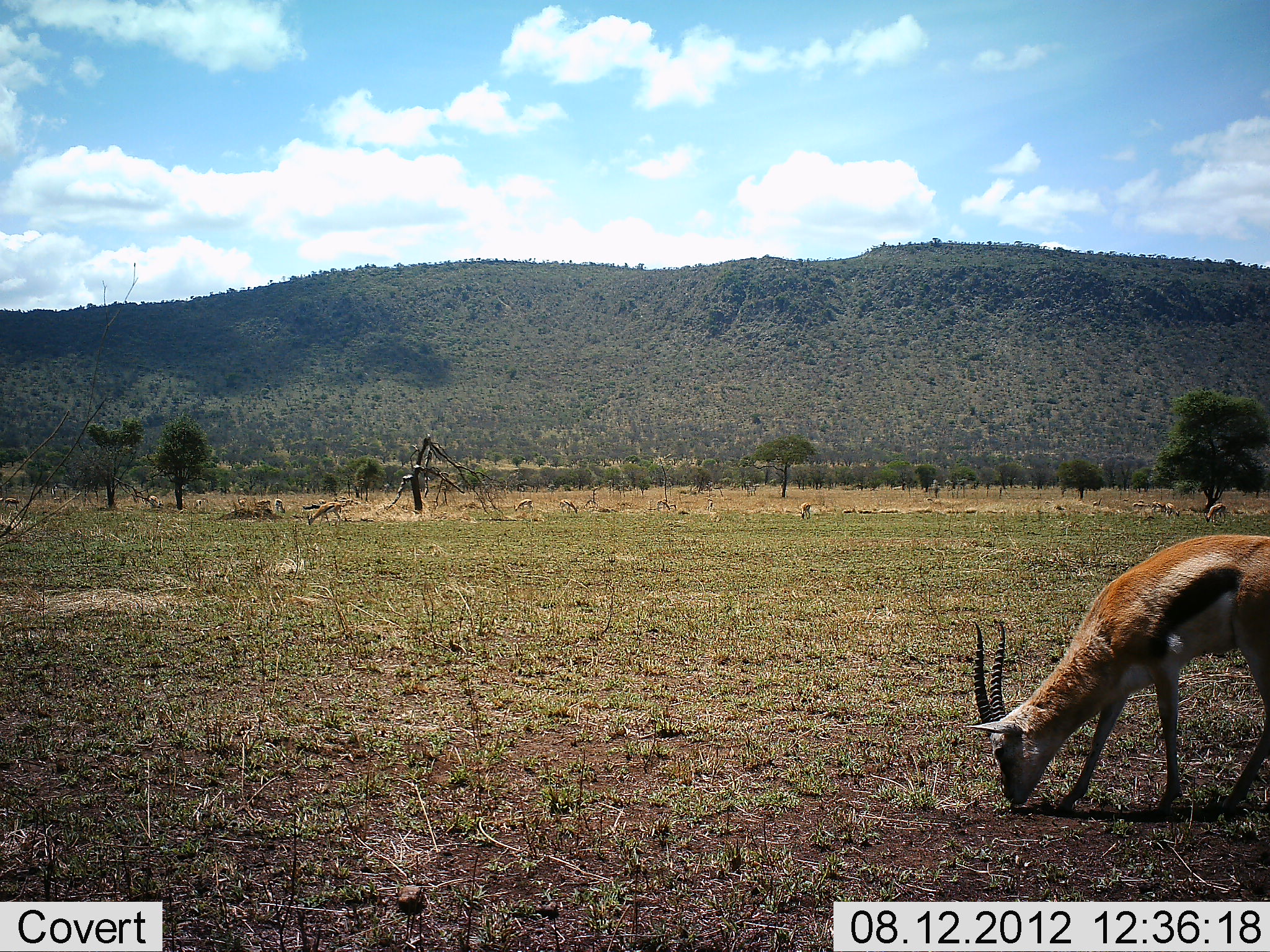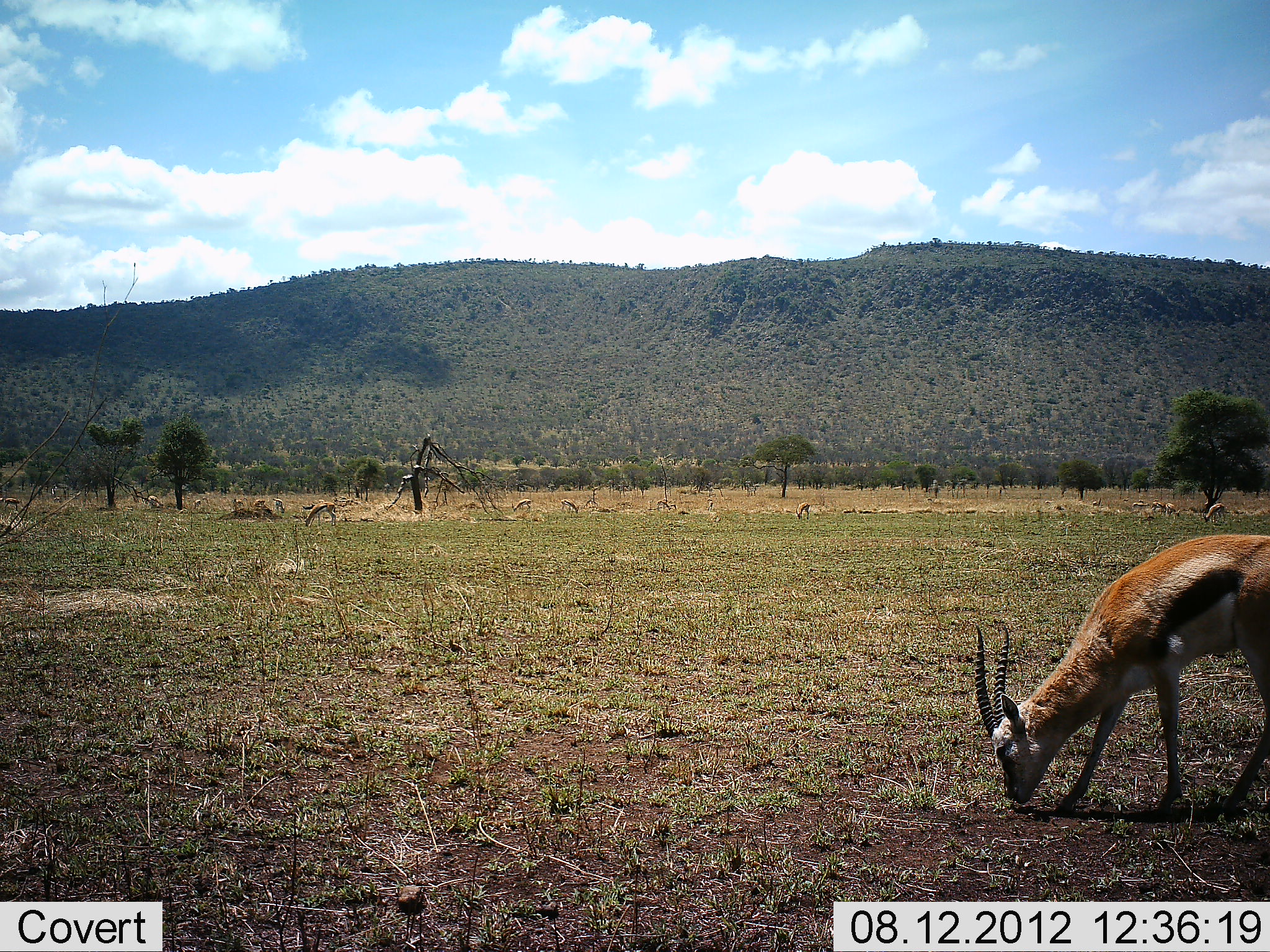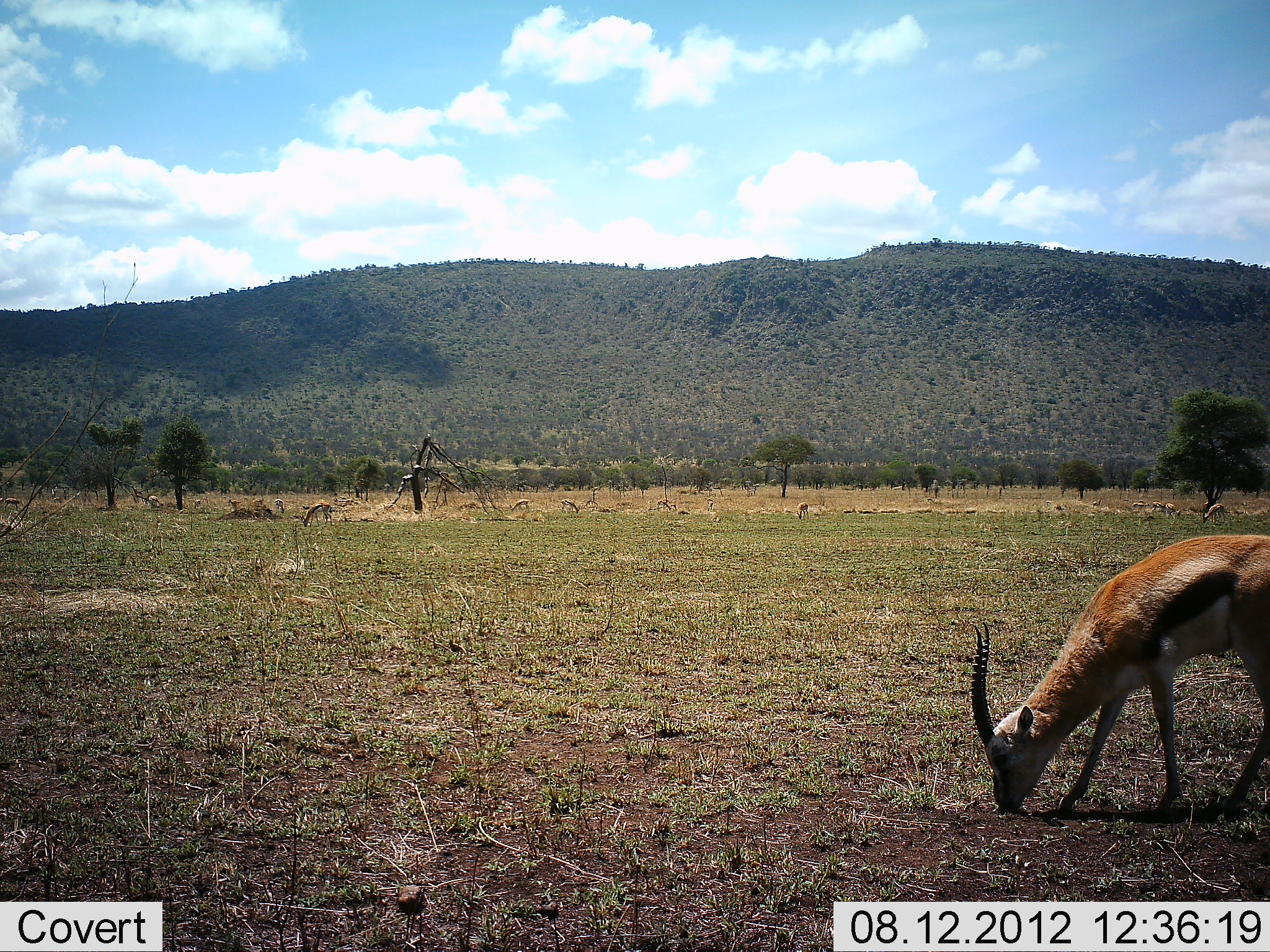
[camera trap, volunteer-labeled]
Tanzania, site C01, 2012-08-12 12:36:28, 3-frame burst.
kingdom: Animalia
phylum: Chordata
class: Mammalia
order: Artiodactyla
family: Bovidae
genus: Eudorcas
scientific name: Eudorcas thomsonii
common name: thomson's gazelle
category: gazellethomsons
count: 10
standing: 50%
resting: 0%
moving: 10%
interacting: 0%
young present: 10%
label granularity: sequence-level